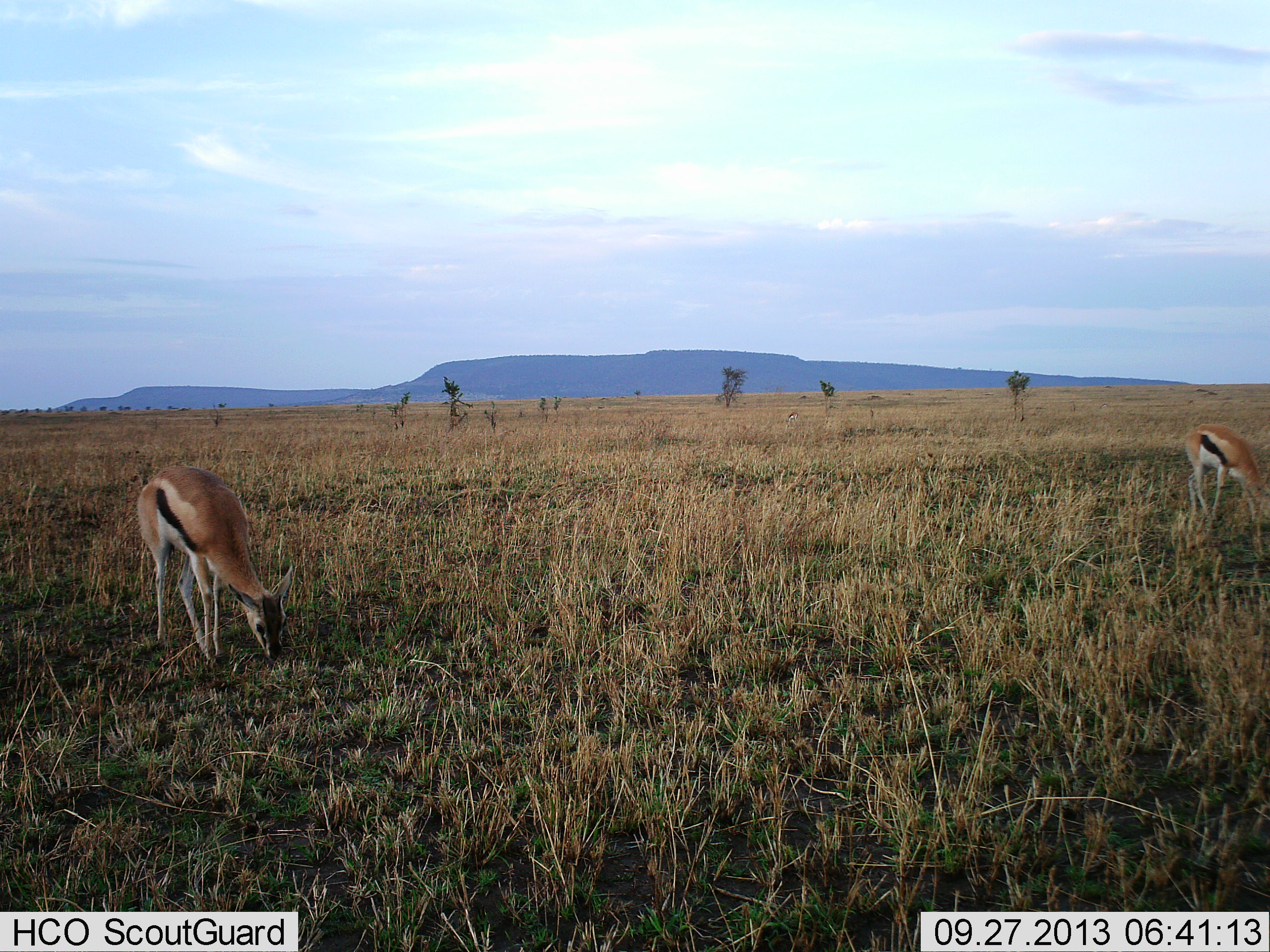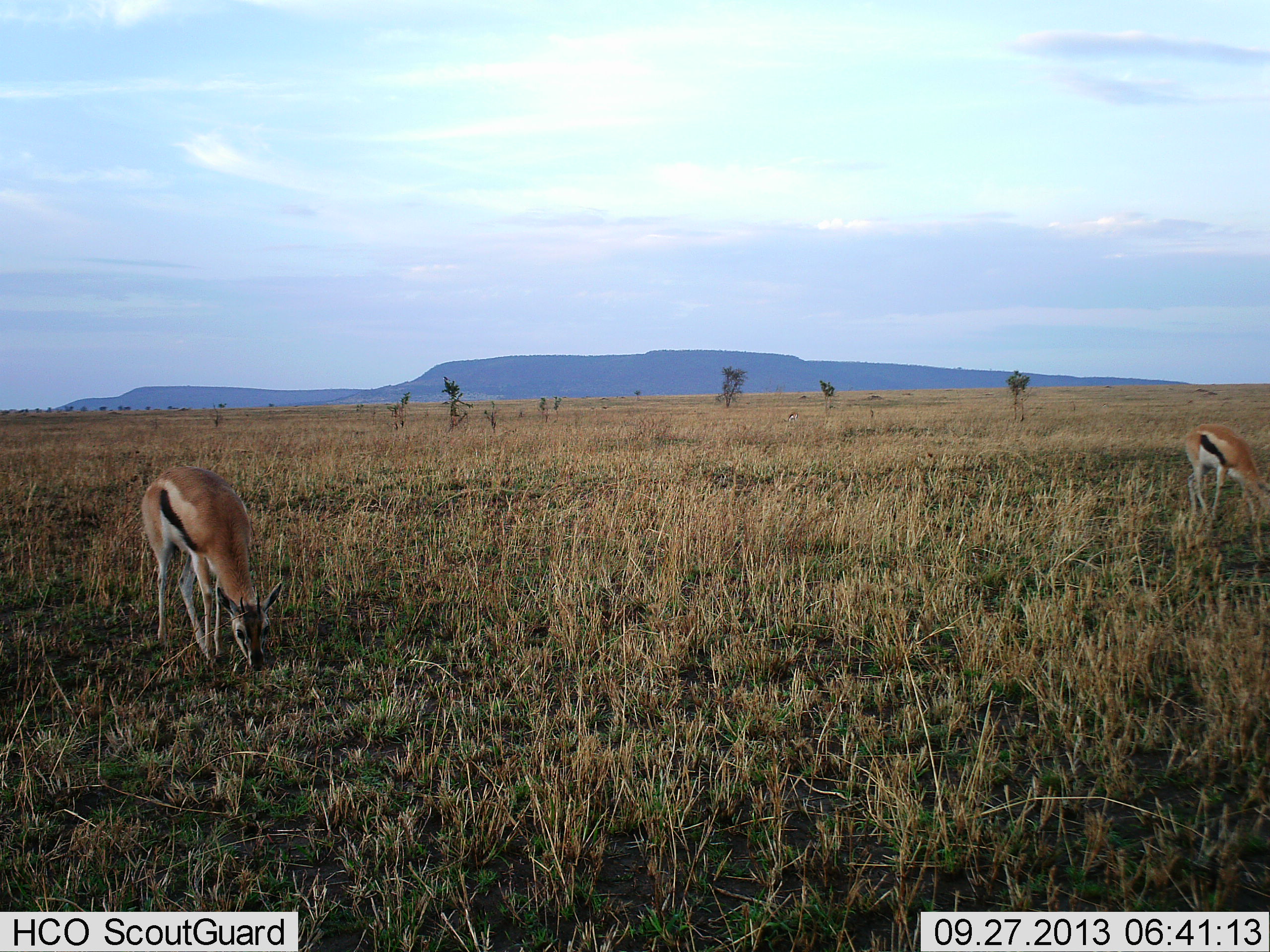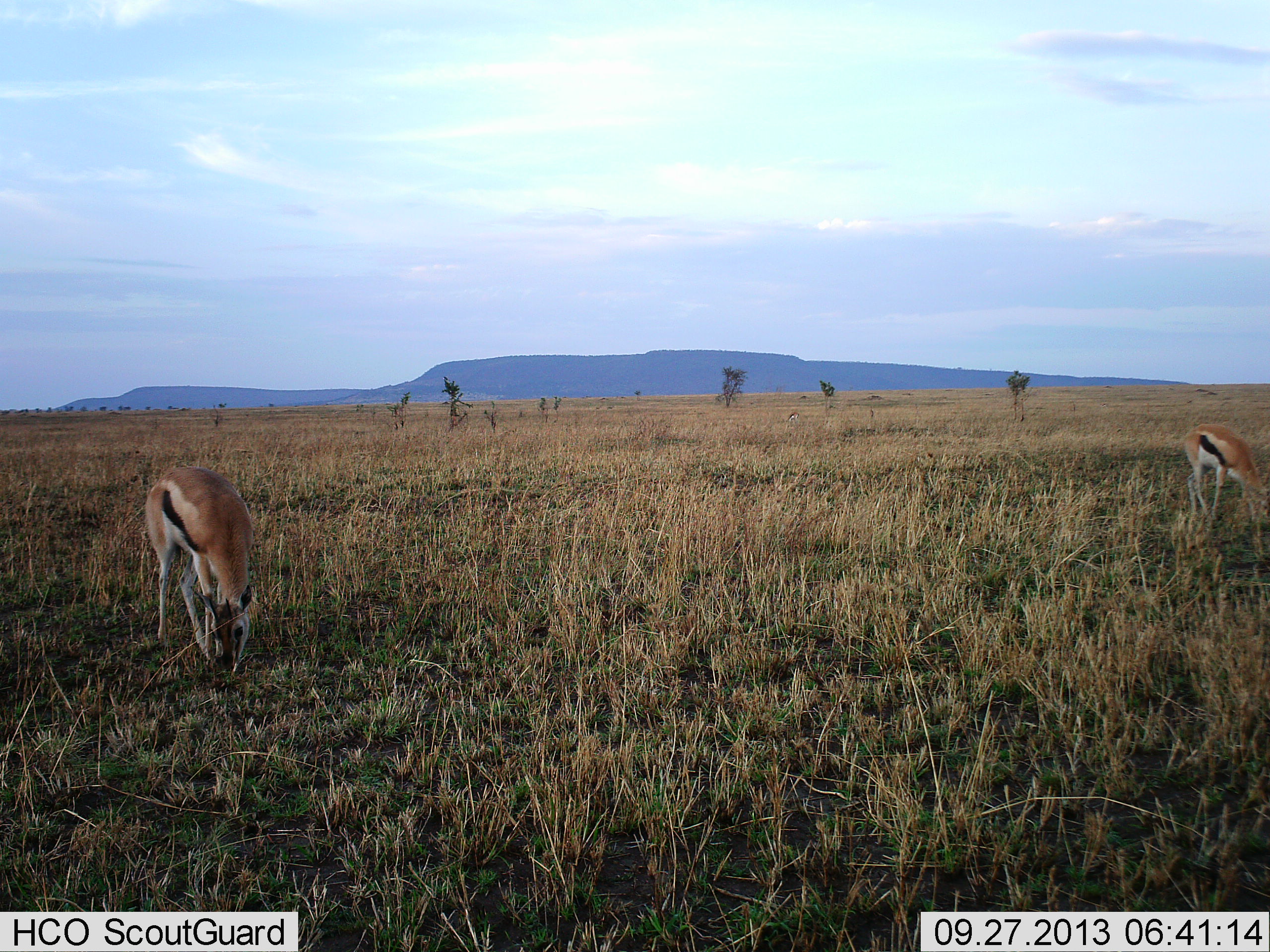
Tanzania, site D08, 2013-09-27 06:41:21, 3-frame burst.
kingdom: Animalia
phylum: Chordata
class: Mammalia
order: Artiodactyla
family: Bovidae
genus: Eudorcas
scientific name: Eudorcas thomsonii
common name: thomson's gazelle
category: gazellethomsons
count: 2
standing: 10%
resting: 0%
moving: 0%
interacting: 0%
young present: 0%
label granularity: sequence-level